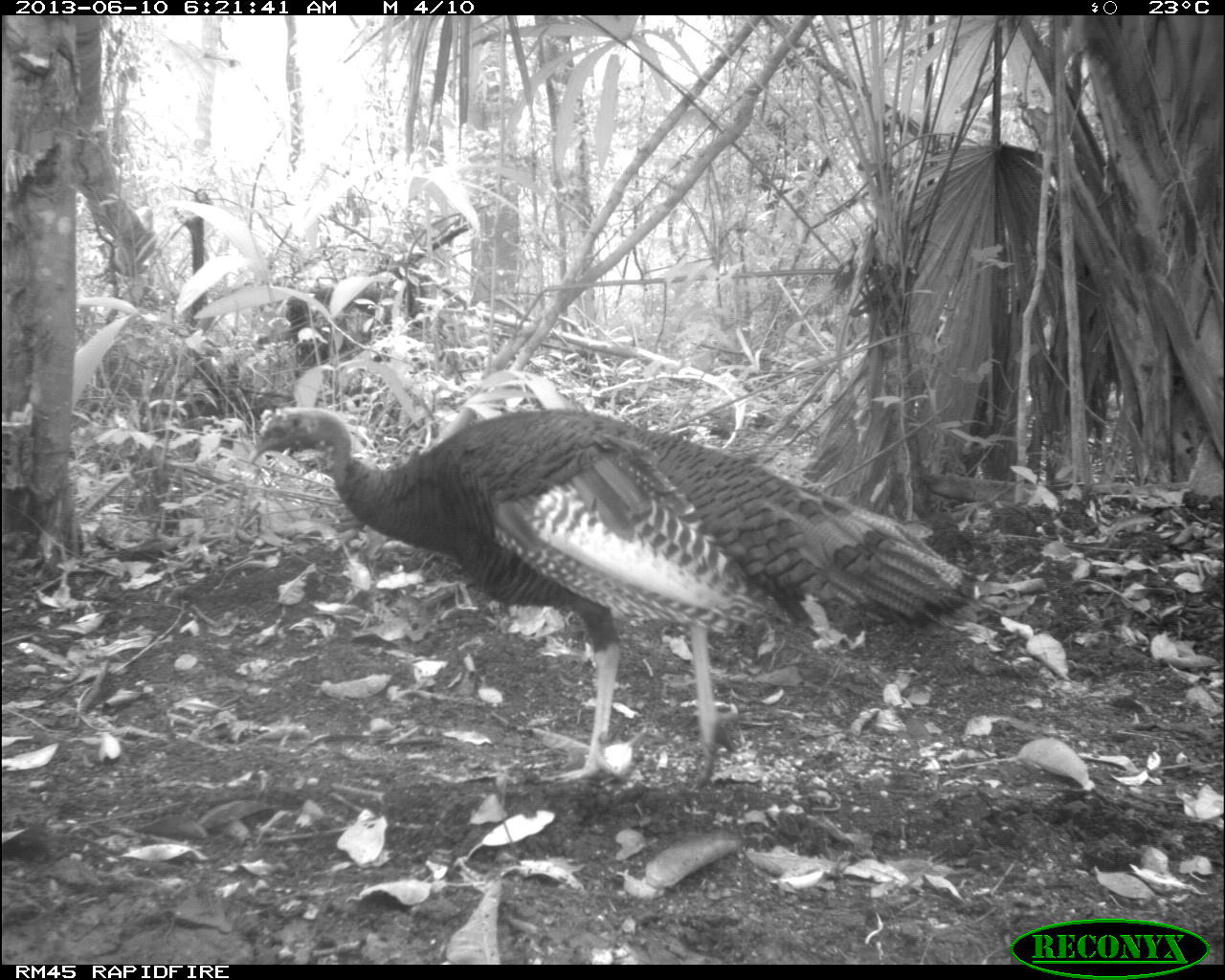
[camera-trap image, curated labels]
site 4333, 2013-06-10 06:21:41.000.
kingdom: Animalia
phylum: Chordata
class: Aves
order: Galliformes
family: Phasianidae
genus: Meleagris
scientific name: Meleagris ocellata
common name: ocellated turkey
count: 1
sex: male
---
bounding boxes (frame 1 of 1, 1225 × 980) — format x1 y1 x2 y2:
meleagris ocellata: 242 400 979 792